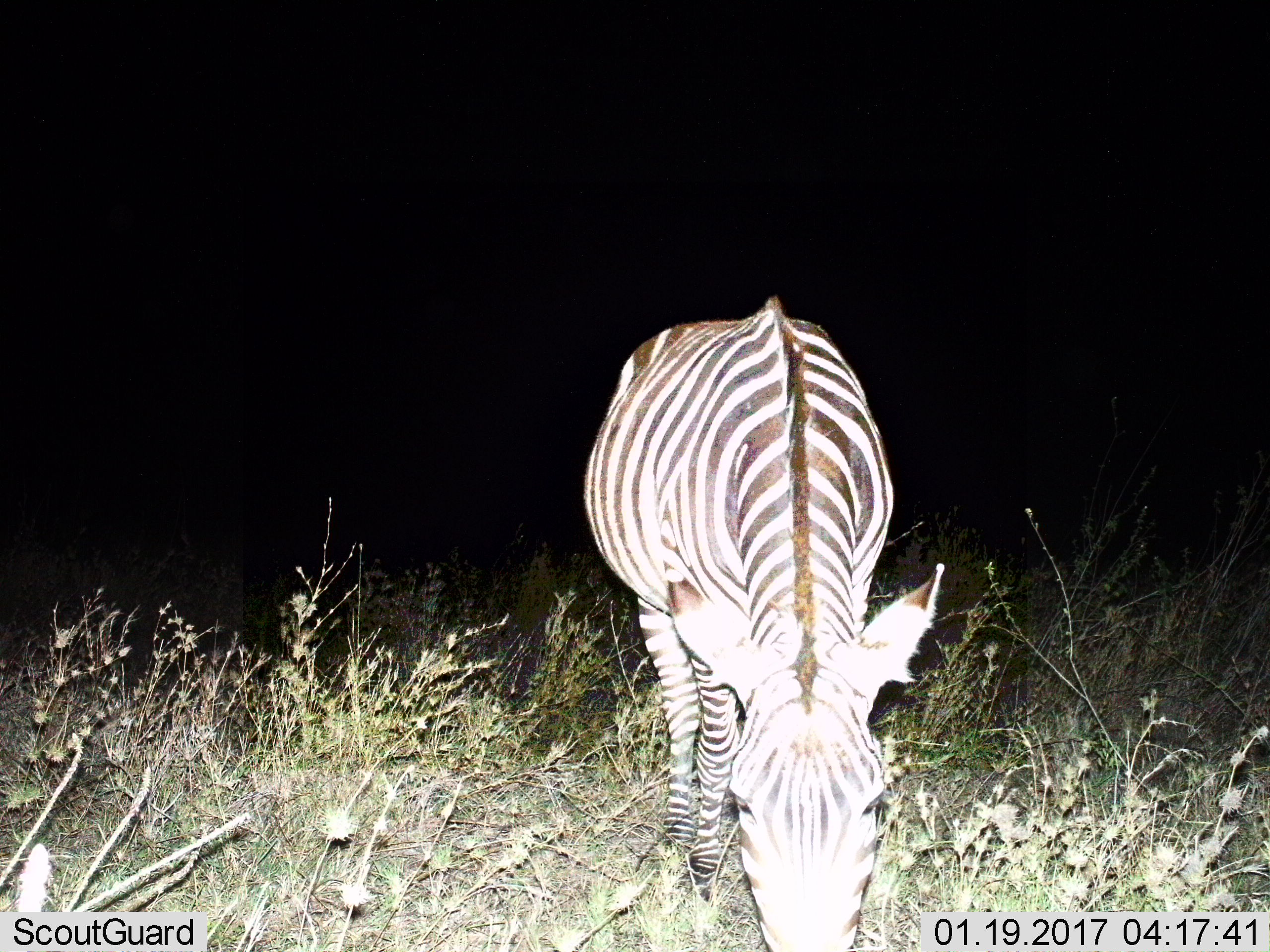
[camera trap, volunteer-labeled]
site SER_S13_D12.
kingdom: Animalia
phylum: Chordata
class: Mammalia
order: Perissodactyla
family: Equidae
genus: Equus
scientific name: Equus quagga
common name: plains zebra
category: zebraplains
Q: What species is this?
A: Zebraplains (plains zebra) (Equus quagga).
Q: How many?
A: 1.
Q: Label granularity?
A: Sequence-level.